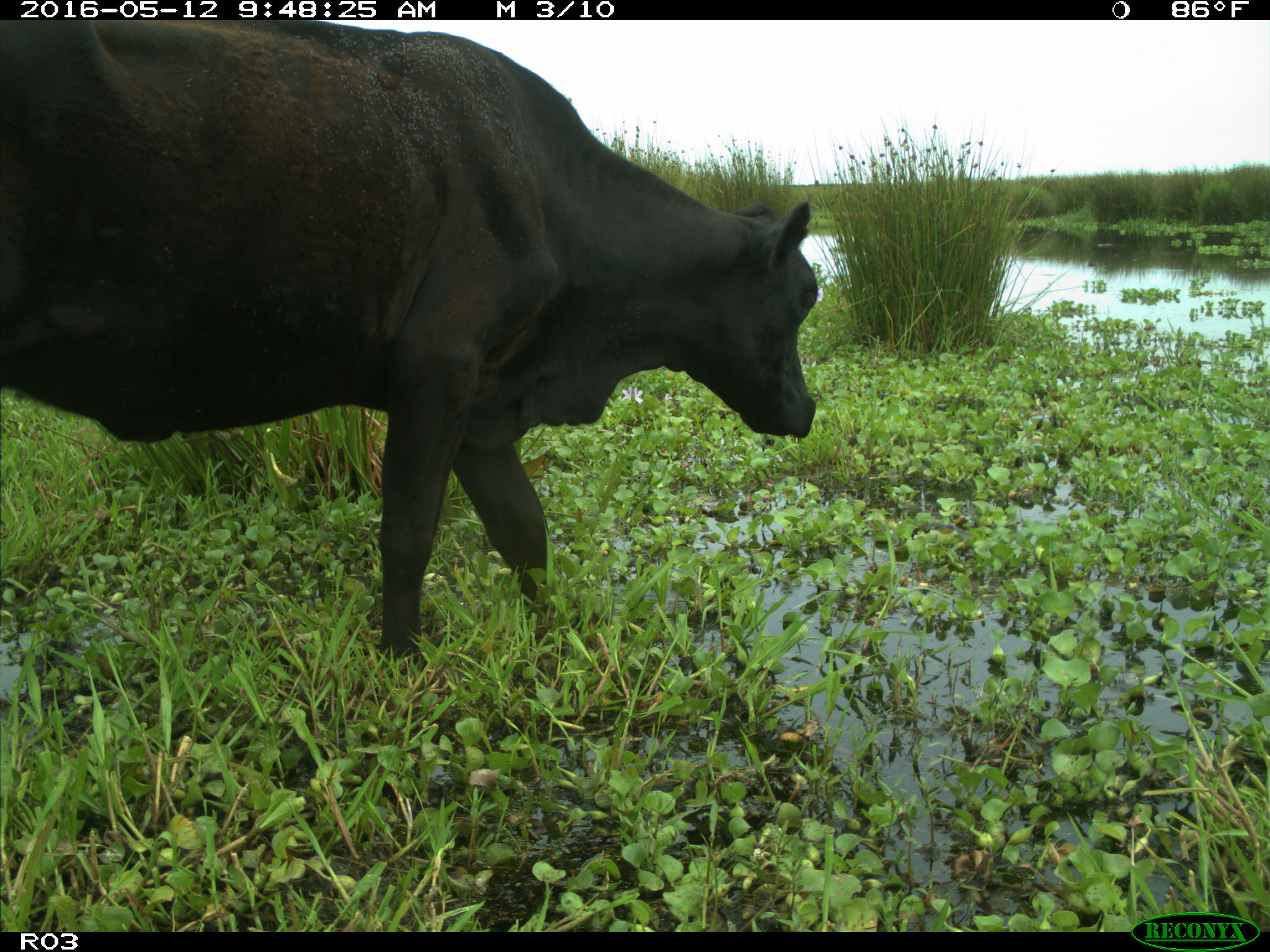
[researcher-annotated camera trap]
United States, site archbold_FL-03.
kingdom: Animalia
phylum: Chordata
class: Mammalia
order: Artiodactyla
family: Bovidae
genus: Bos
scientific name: Bos taurus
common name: domestic cow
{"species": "Bos taurus (domestic cow)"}